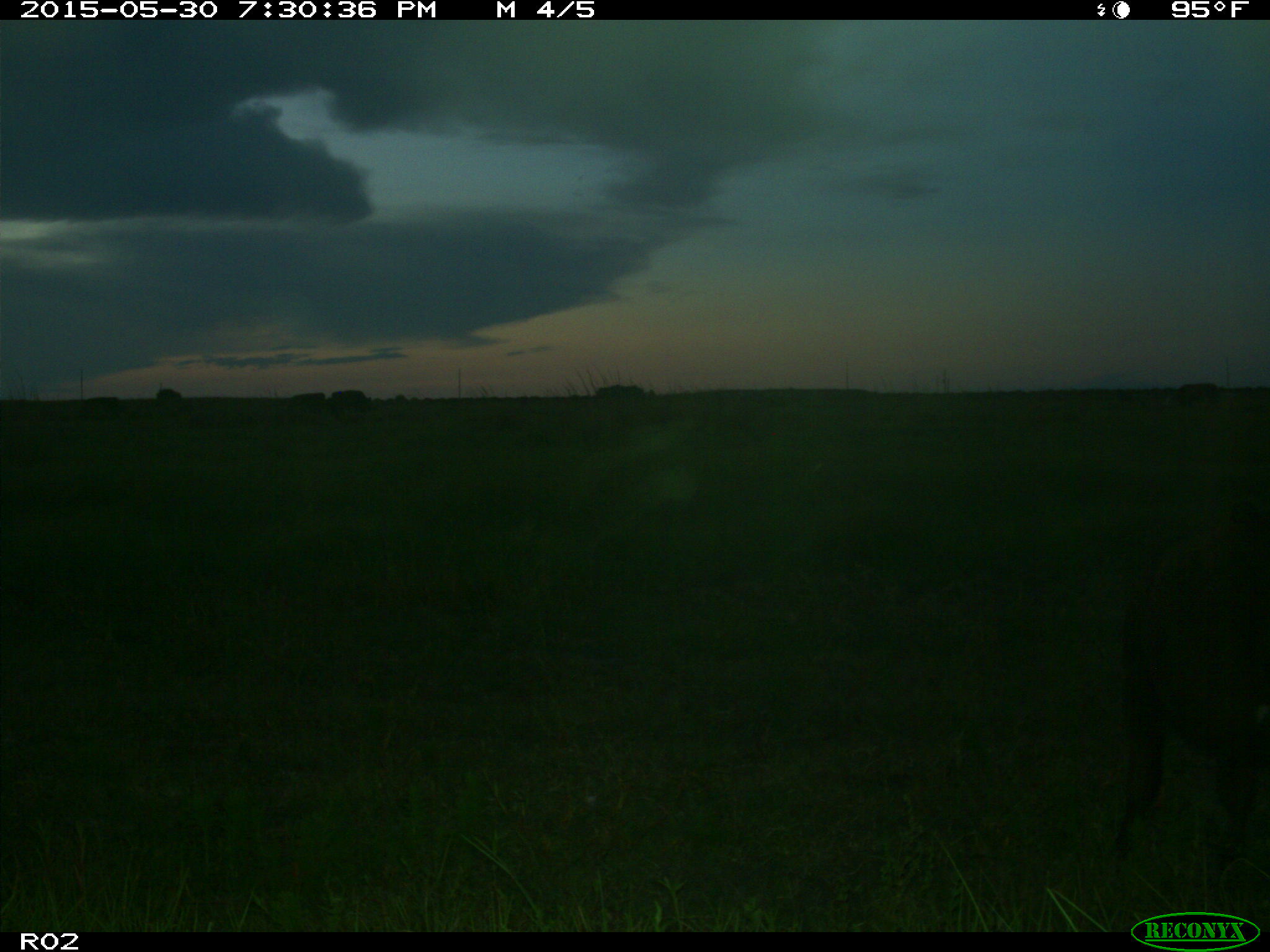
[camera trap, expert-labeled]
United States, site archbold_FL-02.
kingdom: Animalia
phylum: Chordata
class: Mammalia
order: Artiodactyla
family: Bovidae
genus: Bos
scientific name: Bos taurus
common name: domestic cow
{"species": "Bos taurus (domestic cow)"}